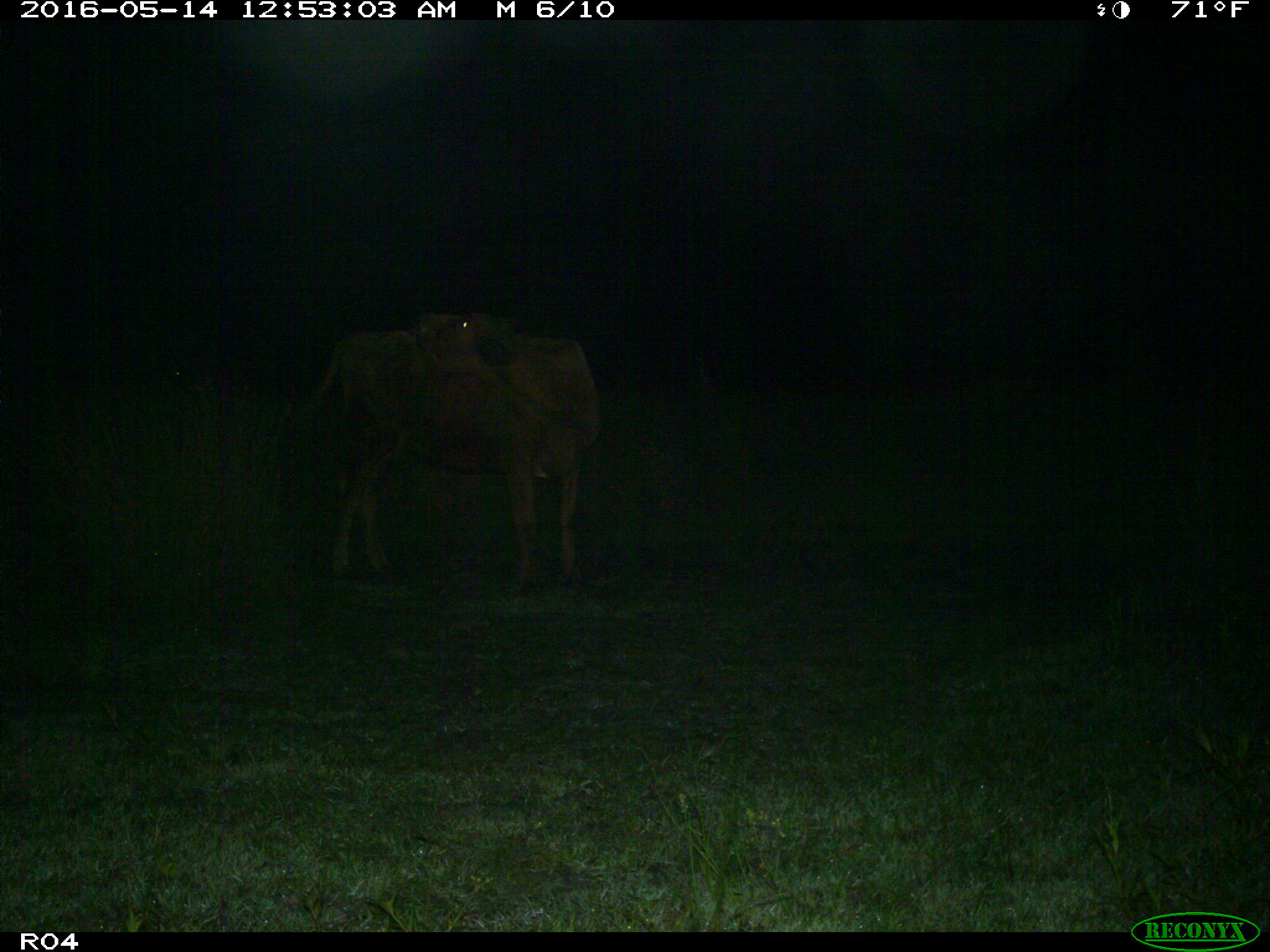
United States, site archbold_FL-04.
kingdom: Animalia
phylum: Chordata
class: Mammalia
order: Artiodactyla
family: Bovidae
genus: Bos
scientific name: Bos taurus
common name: domestic cow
Bos taurus (domestic cow).